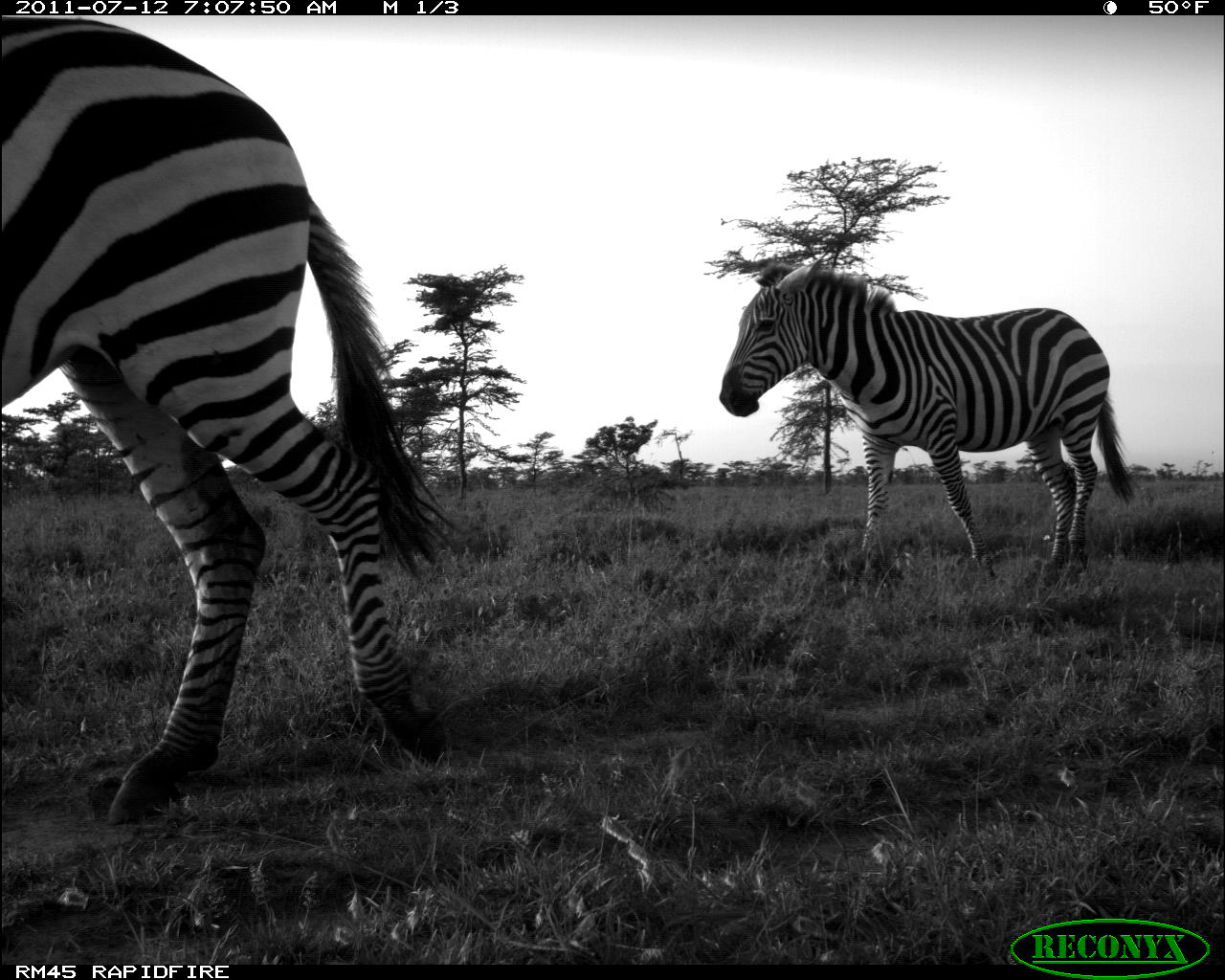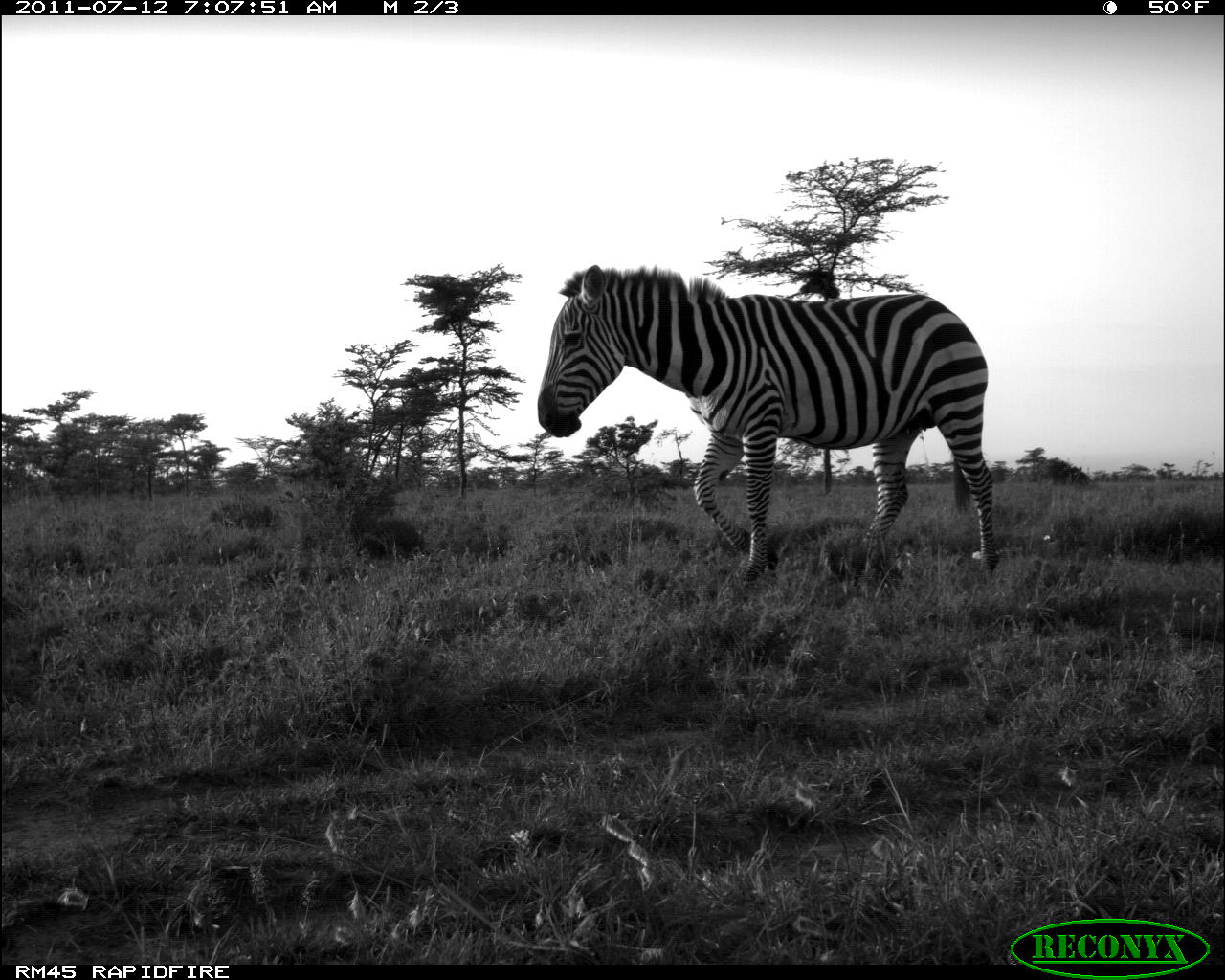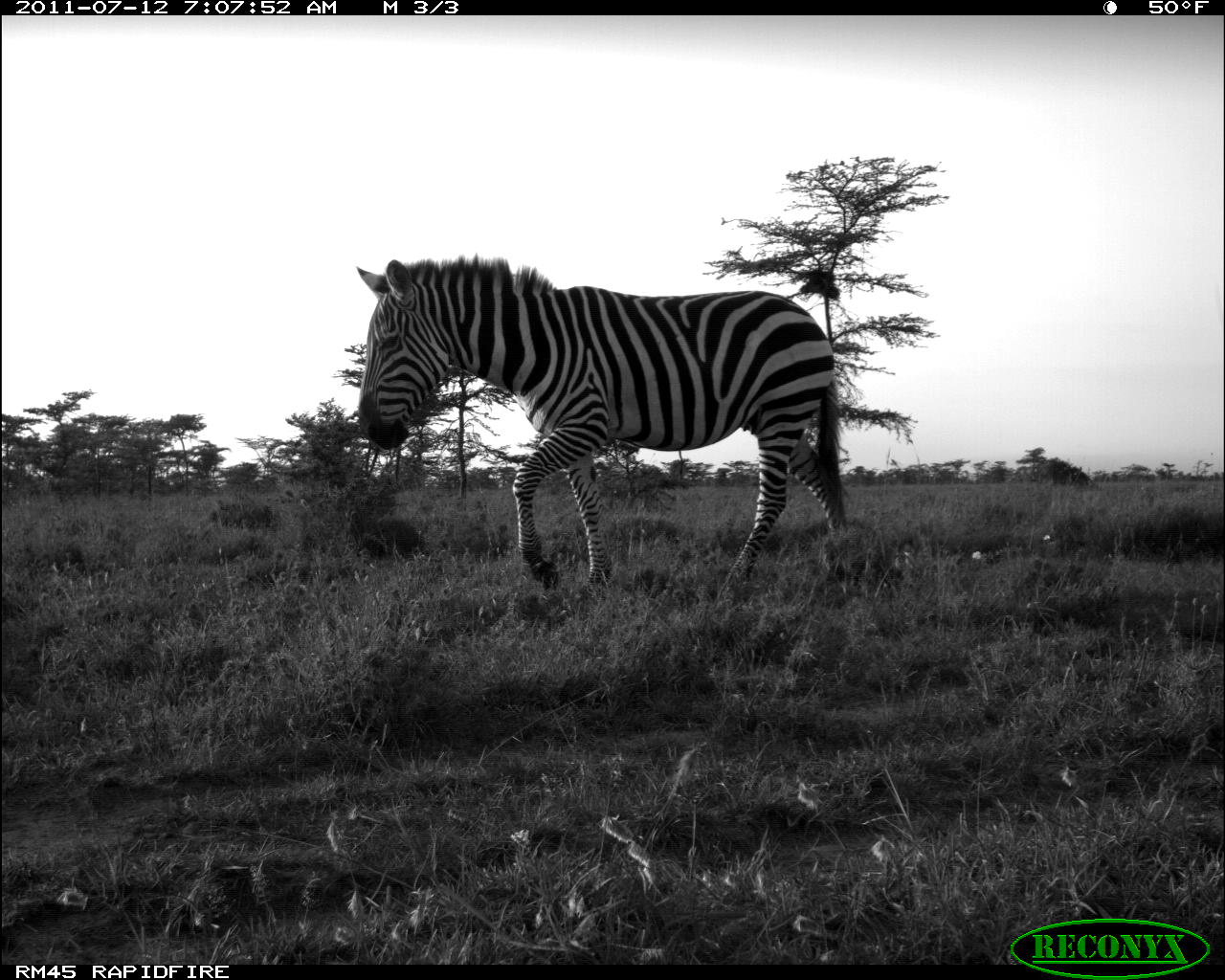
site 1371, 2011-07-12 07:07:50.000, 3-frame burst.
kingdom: Animalia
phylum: Chordata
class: Mammalia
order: Perissodactyla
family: Equidae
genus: Equus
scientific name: Equus quagga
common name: plains zebra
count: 2